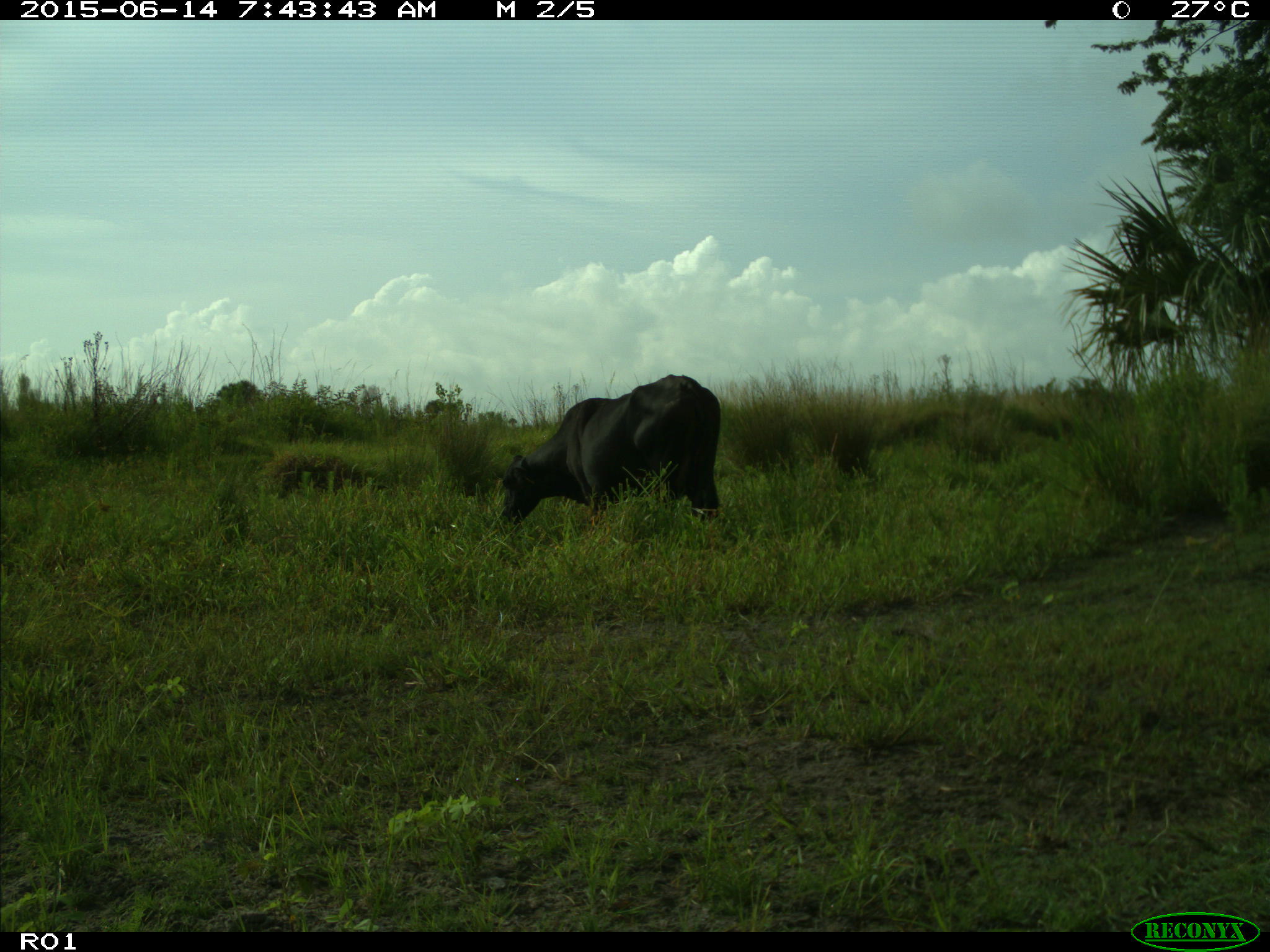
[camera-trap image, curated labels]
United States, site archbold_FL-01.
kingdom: Animalia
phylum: Chordata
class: Mammalia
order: Artiodactyla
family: Bovidae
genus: Bos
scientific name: Bos taurus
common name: domestic cow